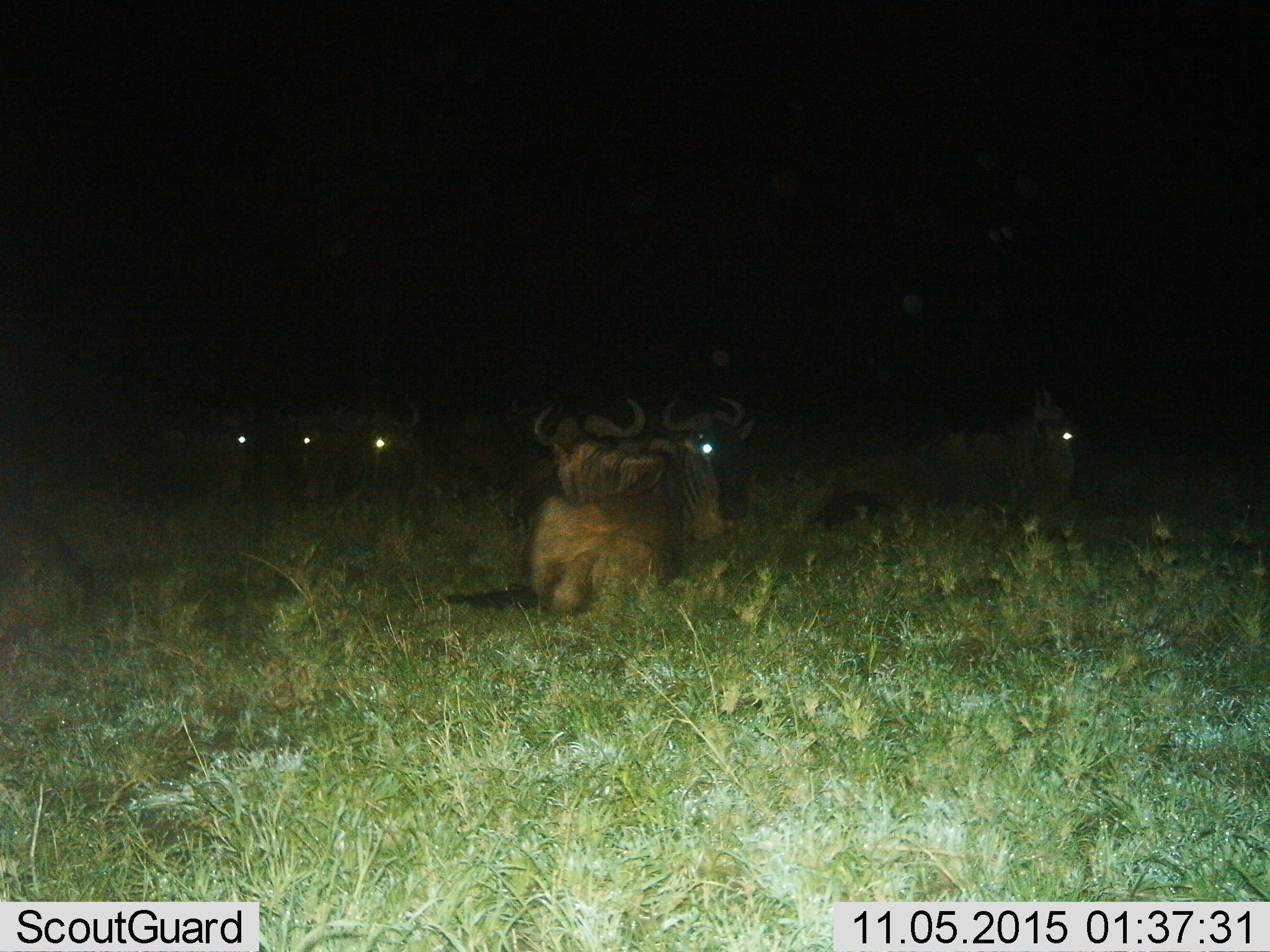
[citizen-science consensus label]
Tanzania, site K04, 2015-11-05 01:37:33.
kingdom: Animalia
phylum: Chordata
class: Mammalia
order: Artiodactyla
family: Bovidae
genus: Connochaetes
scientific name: Connochaetes taurinus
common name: blue wildebeest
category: wildebeest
Wildebeest (blue wildebeest) (Connochaetes taurinus), count 6. Behavior (volunteer vote fractions): standing 0%, resting 100%, moving 0%, interacting 14%. Young present (vote fraction): 0%. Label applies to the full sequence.